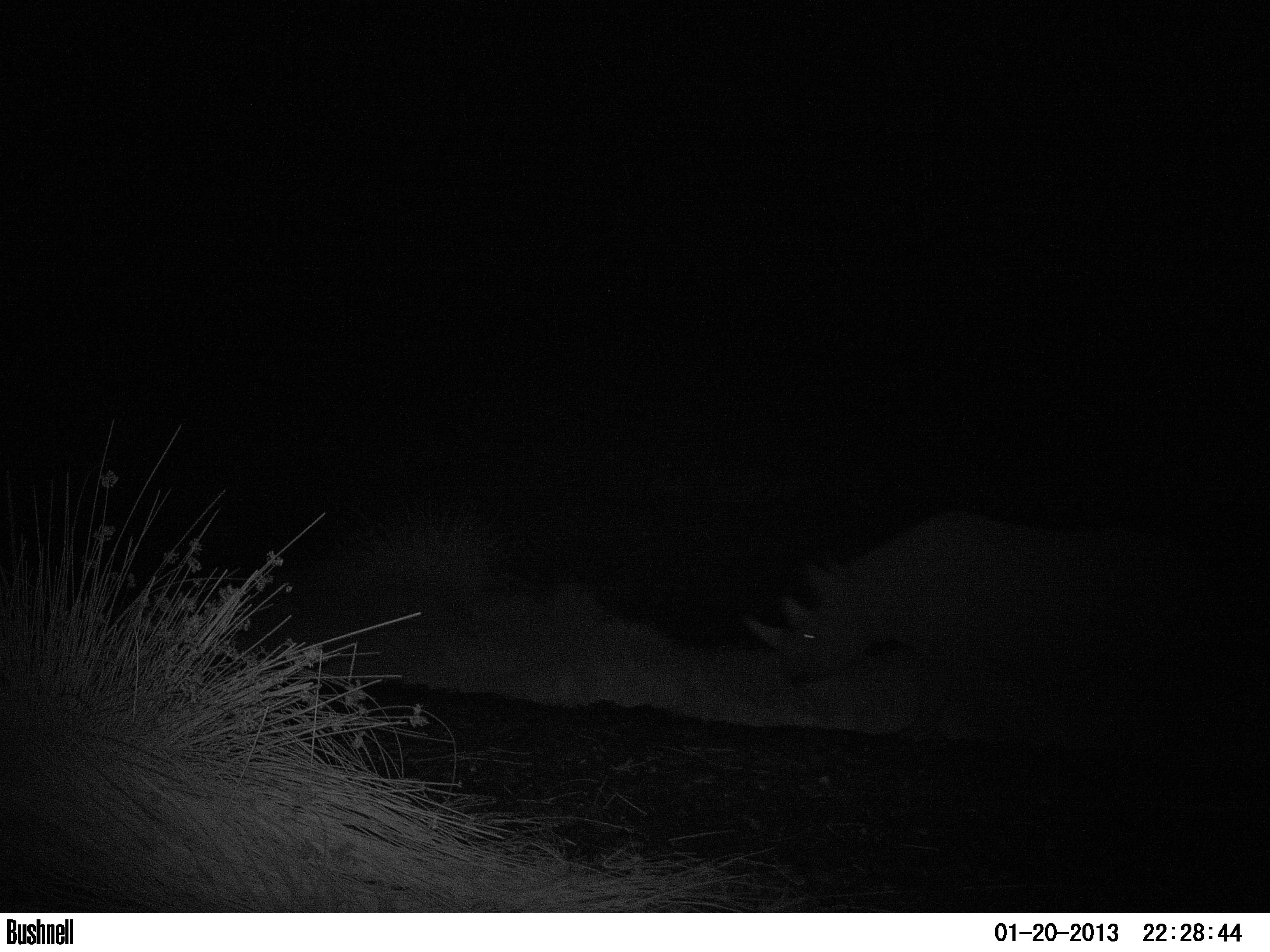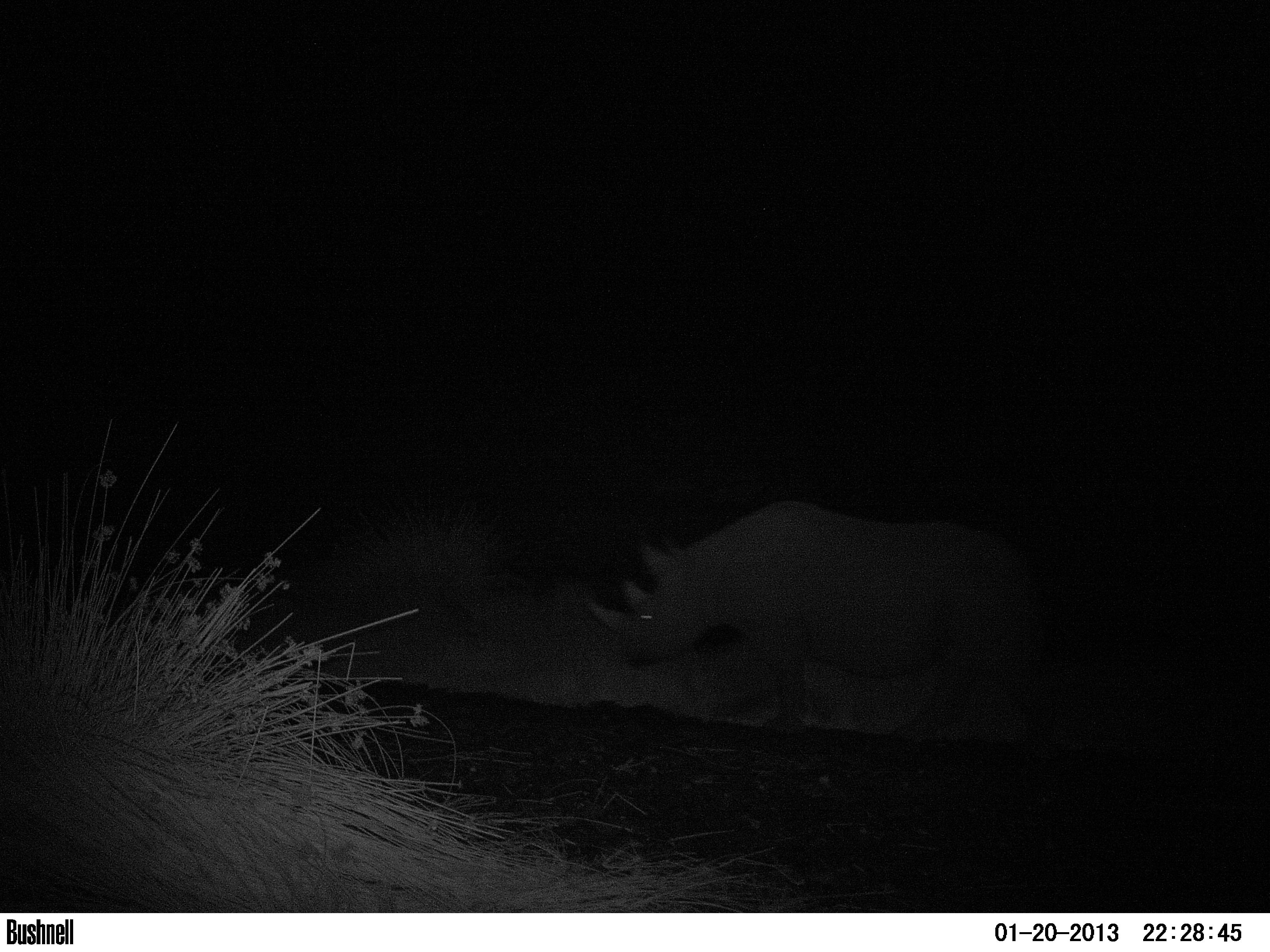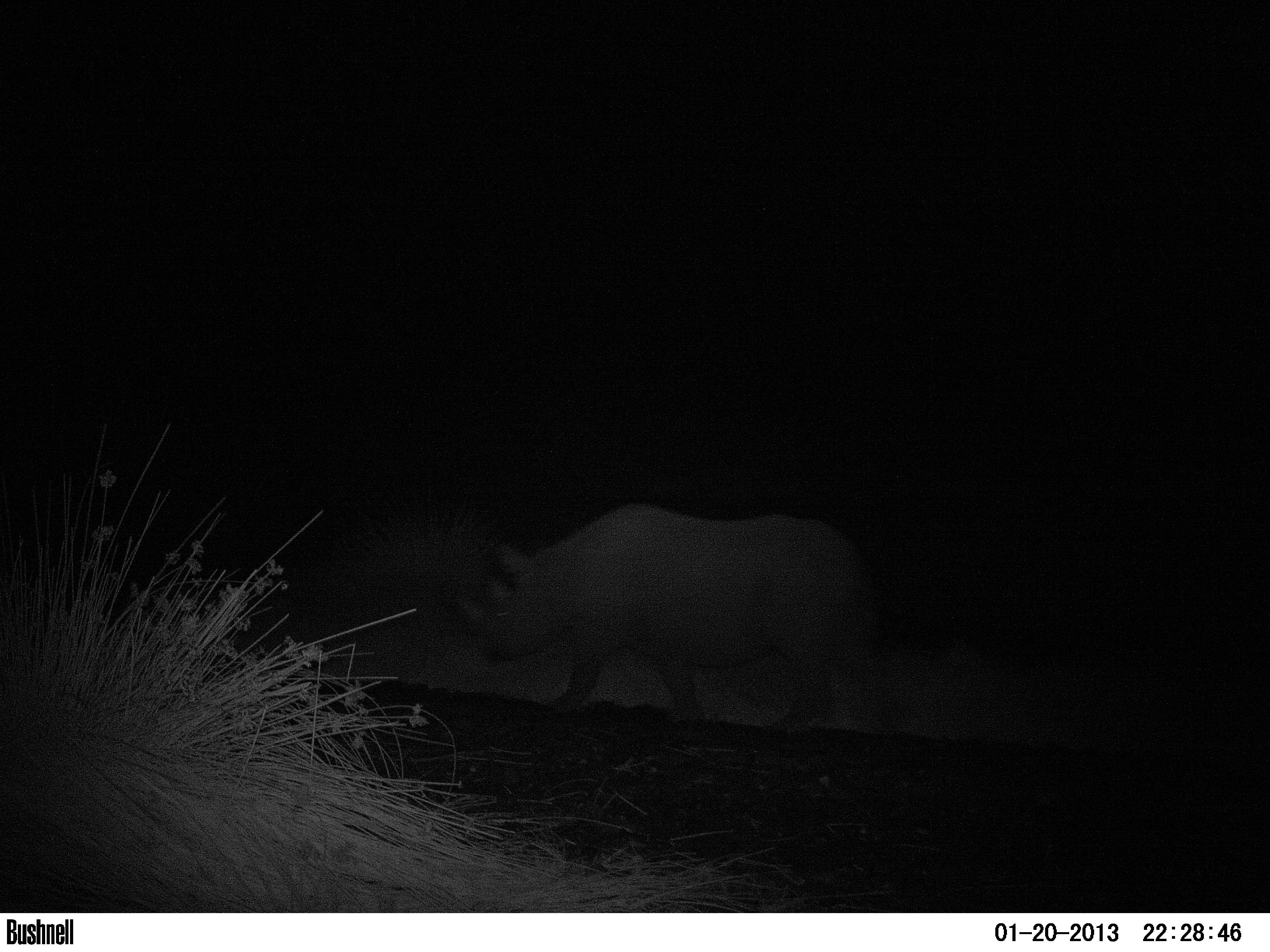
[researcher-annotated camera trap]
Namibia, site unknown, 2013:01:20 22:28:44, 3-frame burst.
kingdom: Animalia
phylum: Chordata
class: Mammalia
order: Perissodactyla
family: Rhinocerotidae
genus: Diceros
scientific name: Diceros bicornis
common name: black rhinoceros